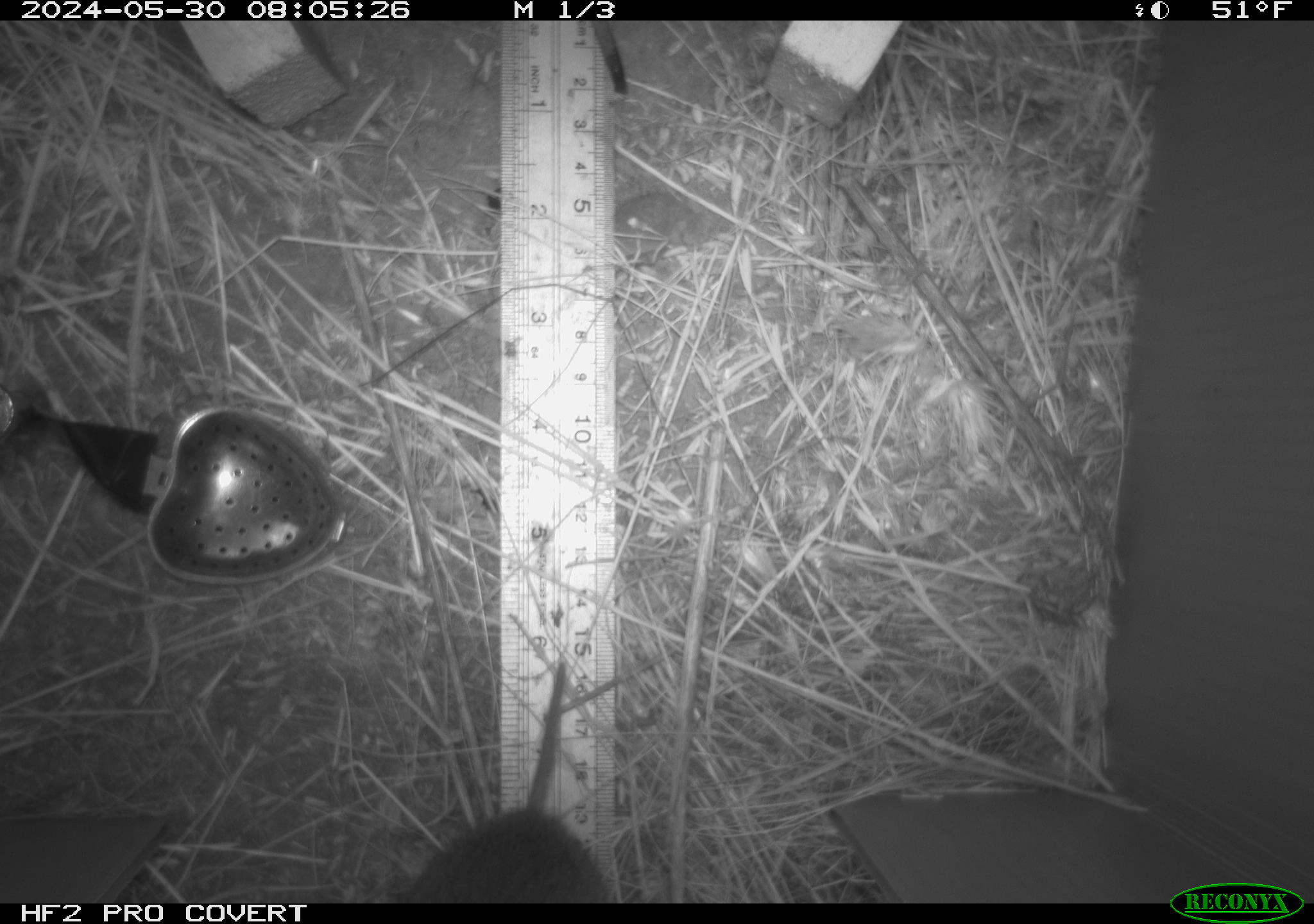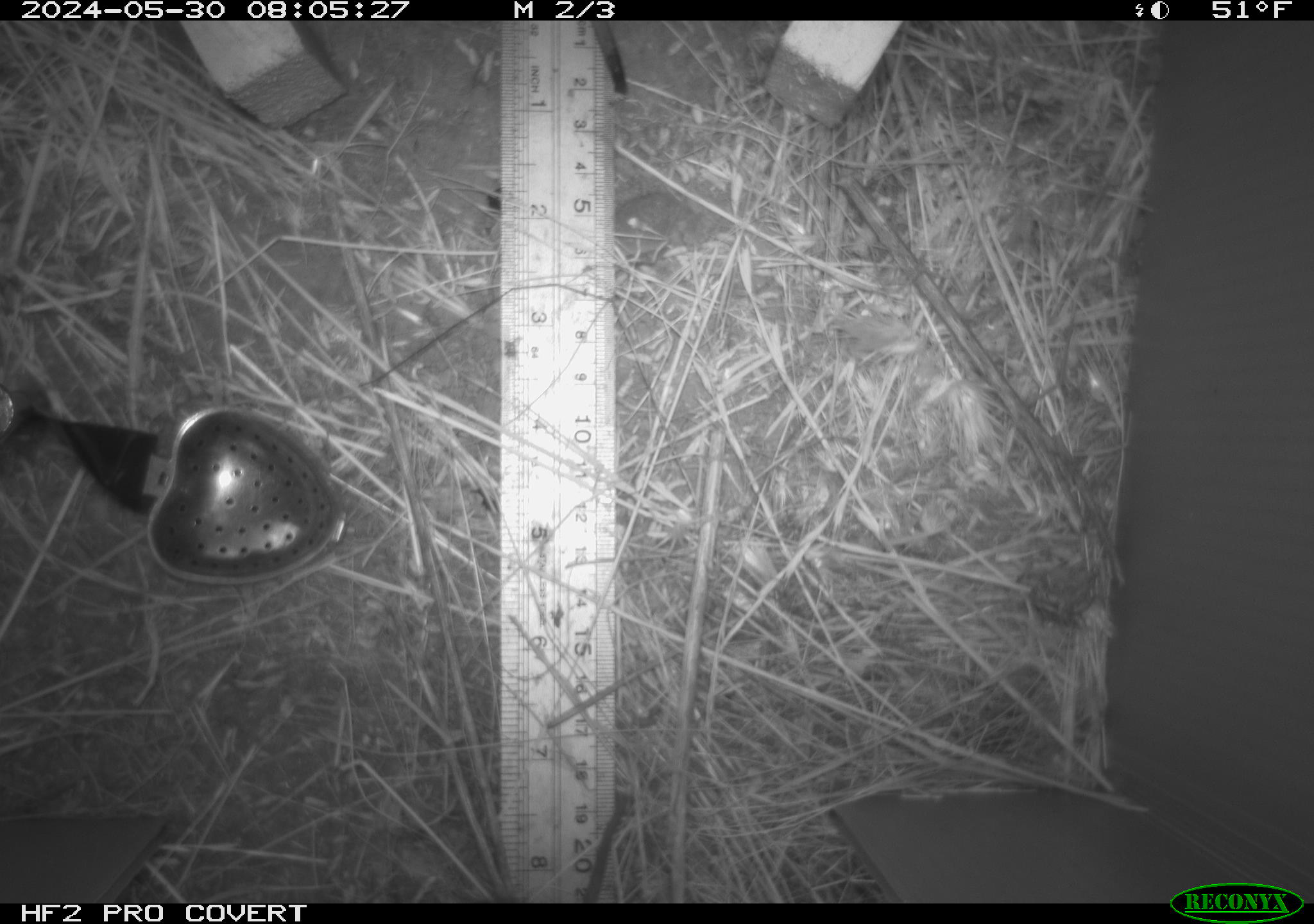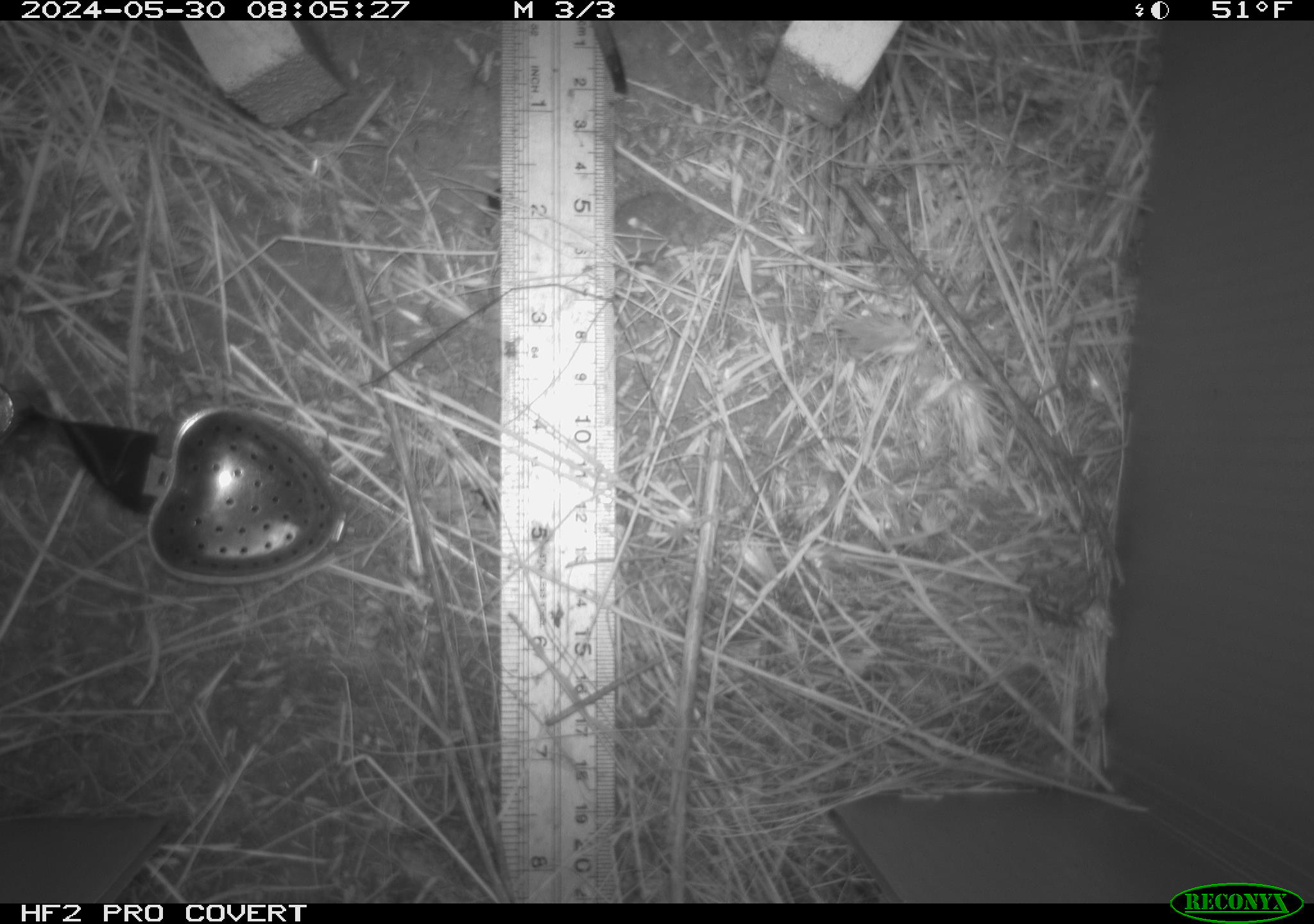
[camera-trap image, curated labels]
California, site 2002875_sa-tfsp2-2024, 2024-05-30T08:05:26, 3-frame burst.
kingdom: Animalia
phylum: Chordata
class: Mammalia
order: Rodentia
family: Cricetidae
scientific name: Arvicolinae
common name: voles, lemmings, and muskrats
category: arvicolinae subfamily